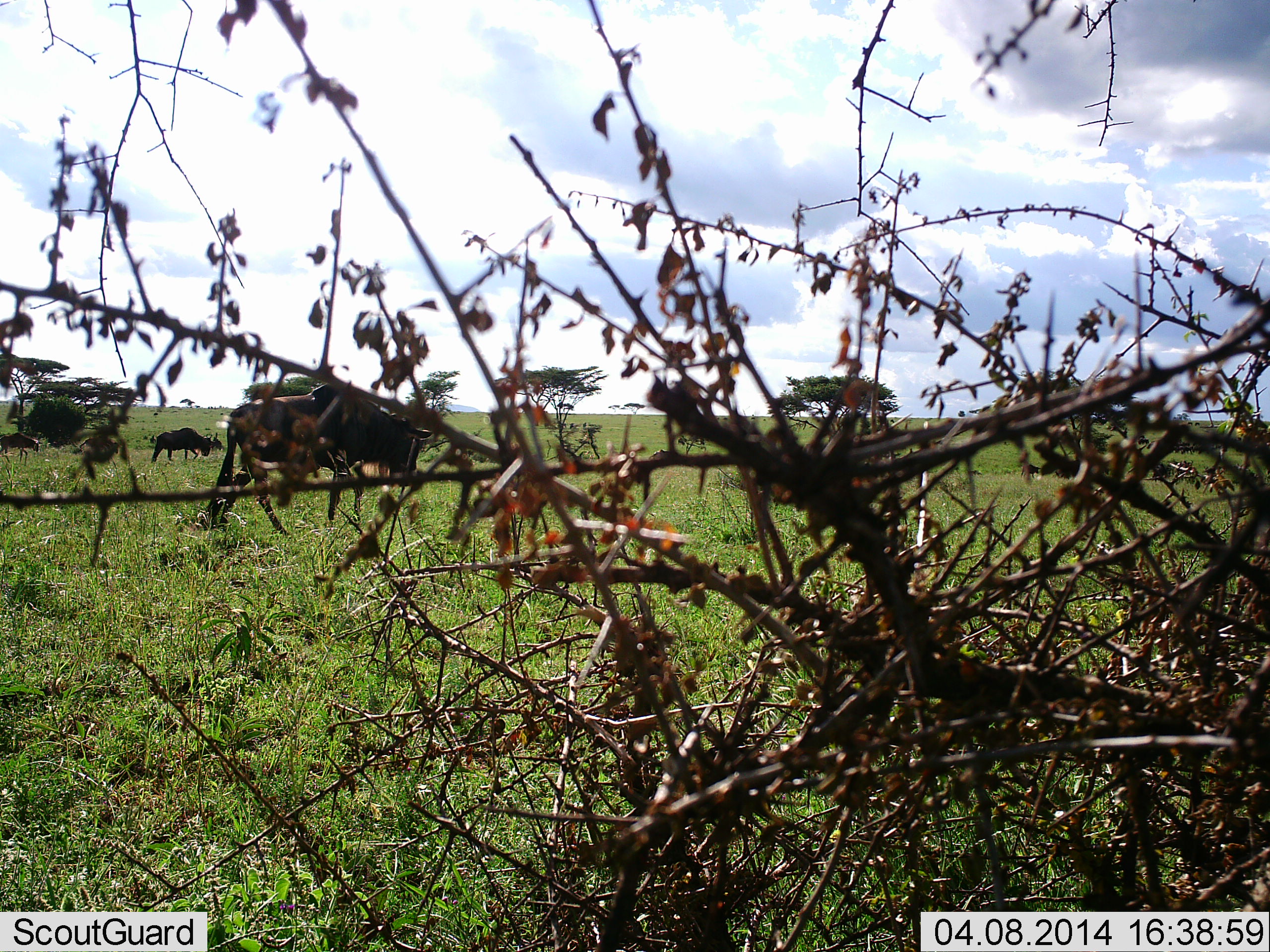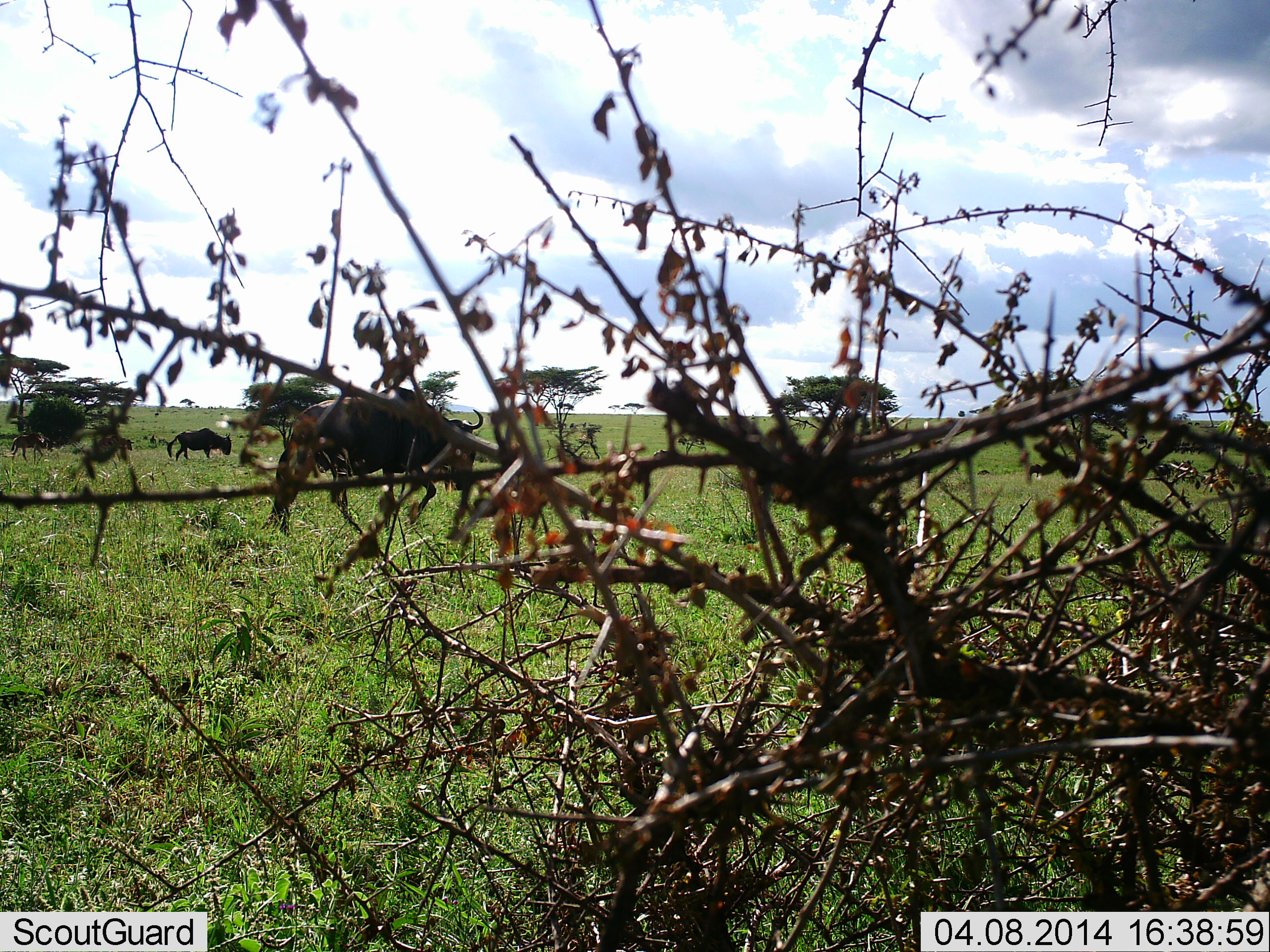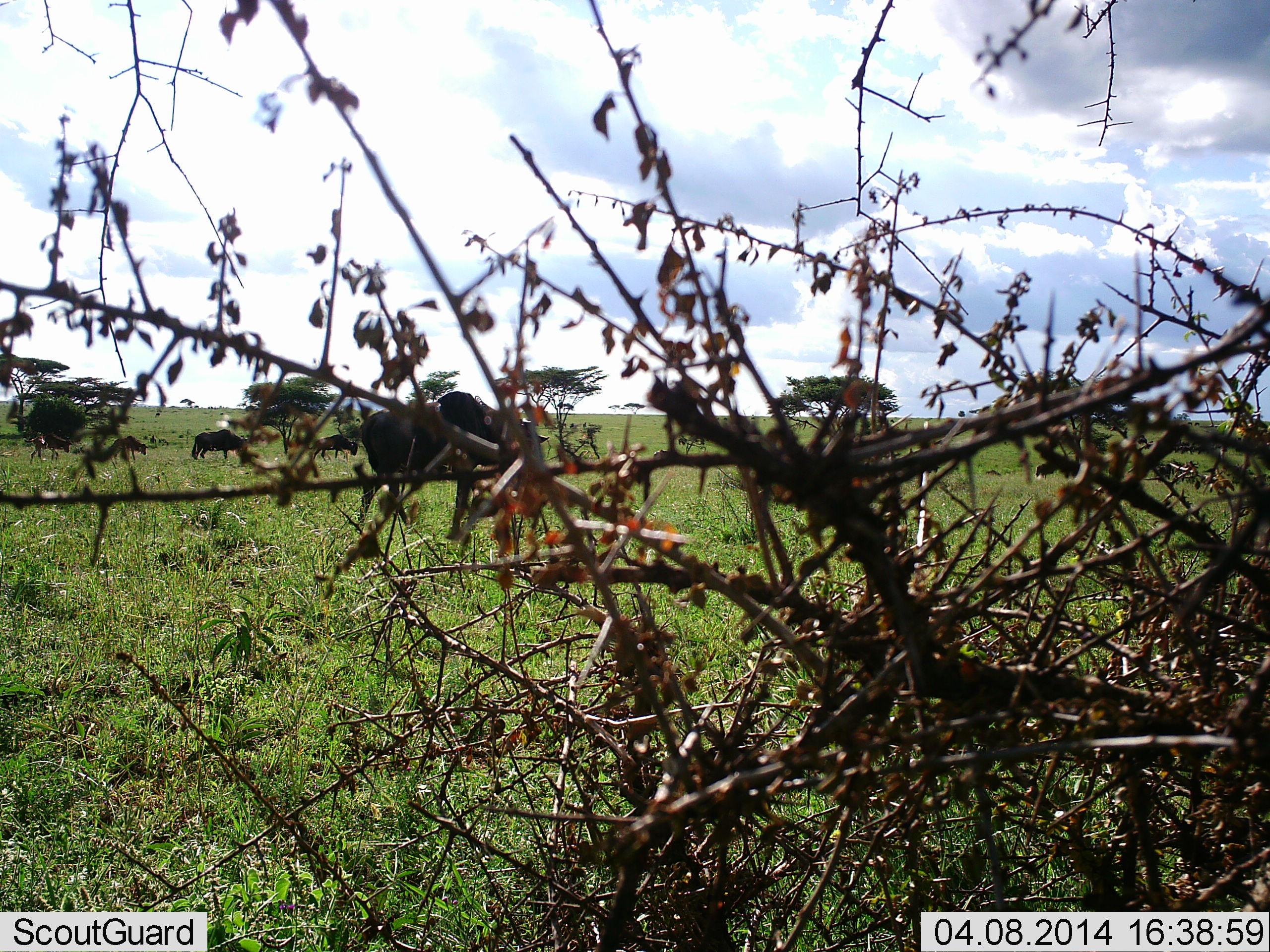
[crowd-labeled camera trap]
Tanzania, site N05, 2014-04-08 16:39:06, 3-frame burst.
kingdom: Animalia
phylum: Chordata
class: Mammalia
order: Artiodactyla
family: Bovidae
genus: Connochaetes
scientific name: Connochaetes taurinus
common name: blue wildebeest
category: wildebeest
Wildebeest (blue wildebeest) (Connochaetes taurinus), count 4. Behavior (volunteer vote fractions): standing 20%, resting 0%, moving 90%, interacting 0%. Young present (vote fraction): 0%. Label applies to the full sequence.